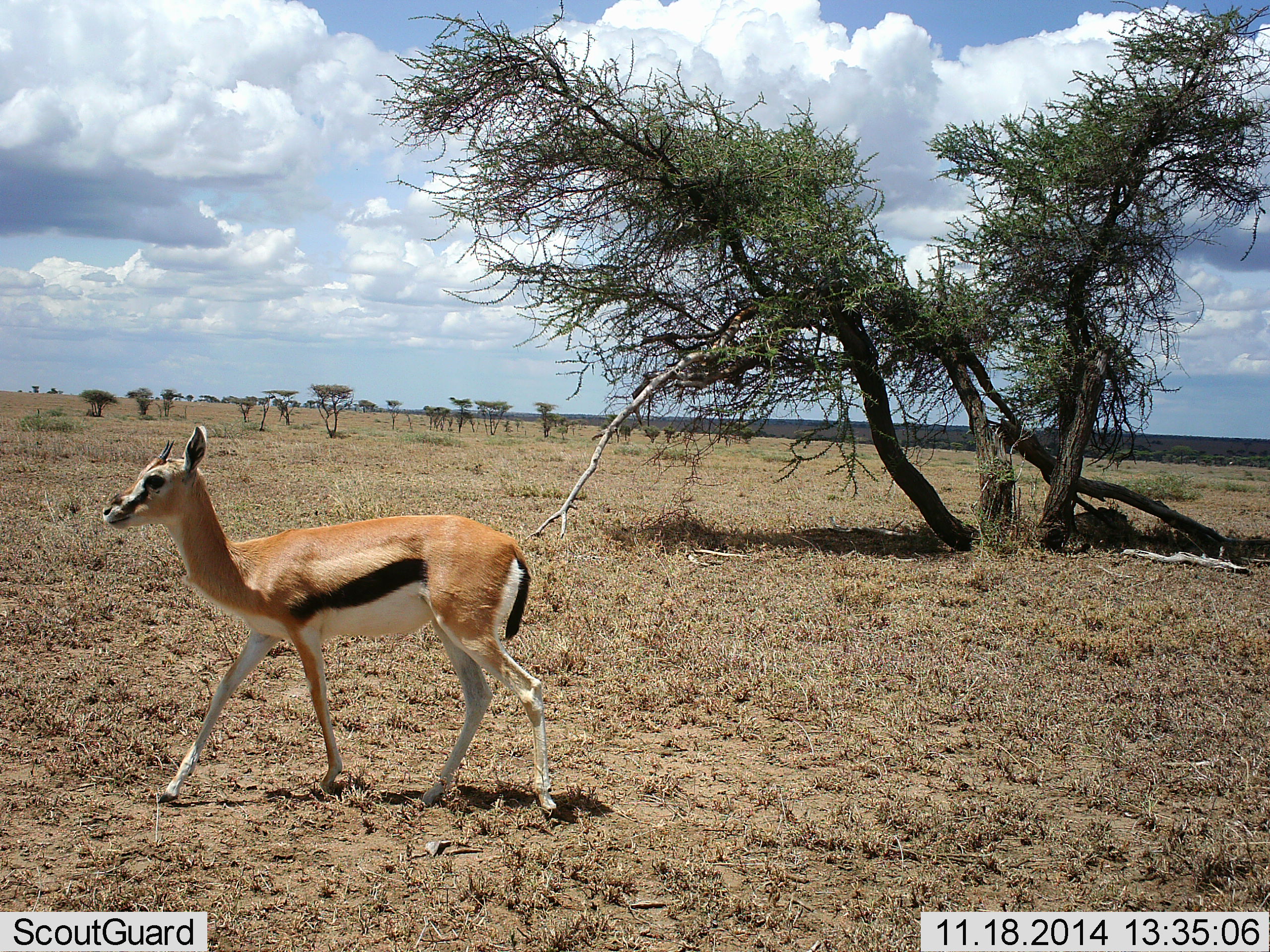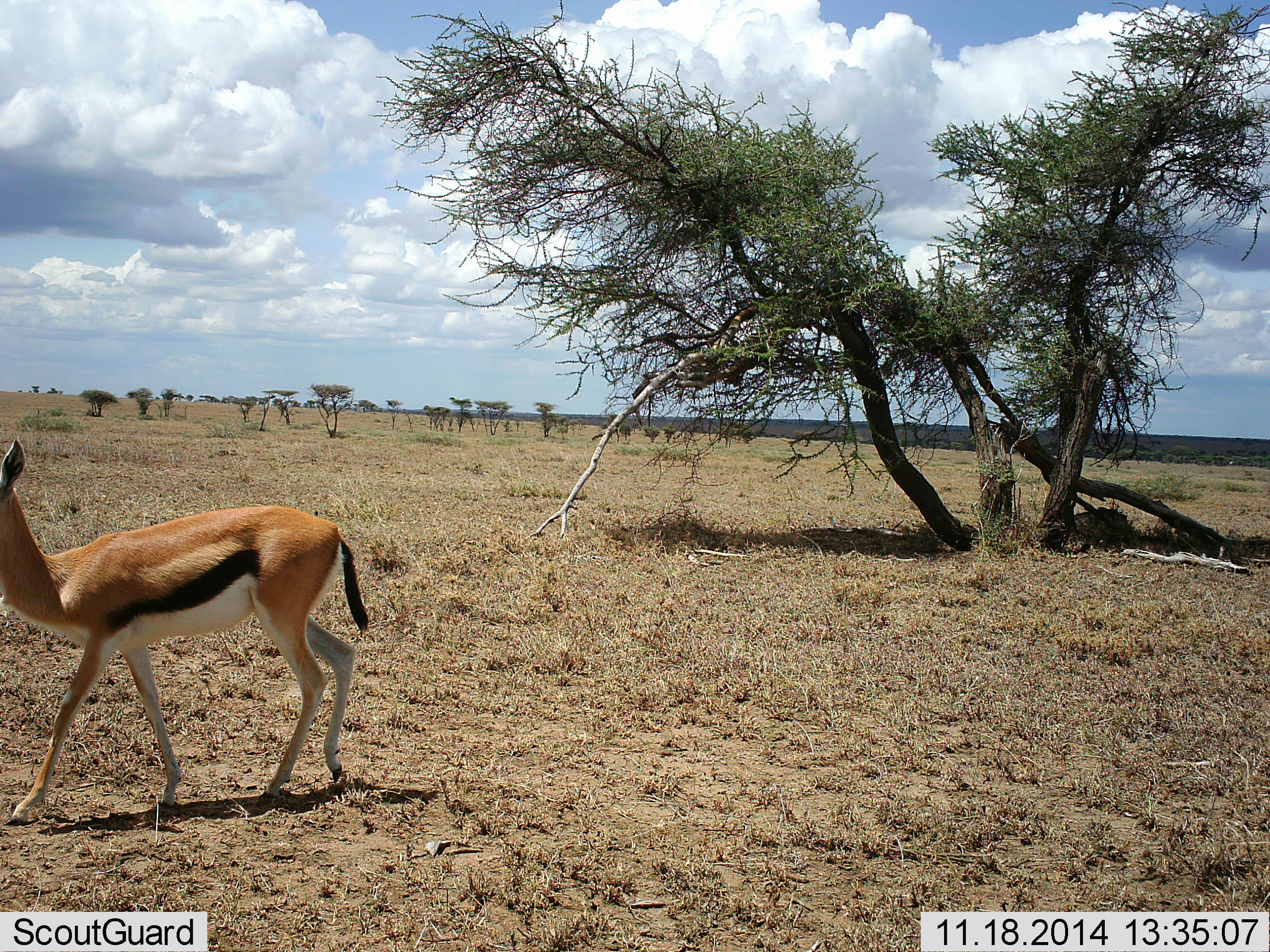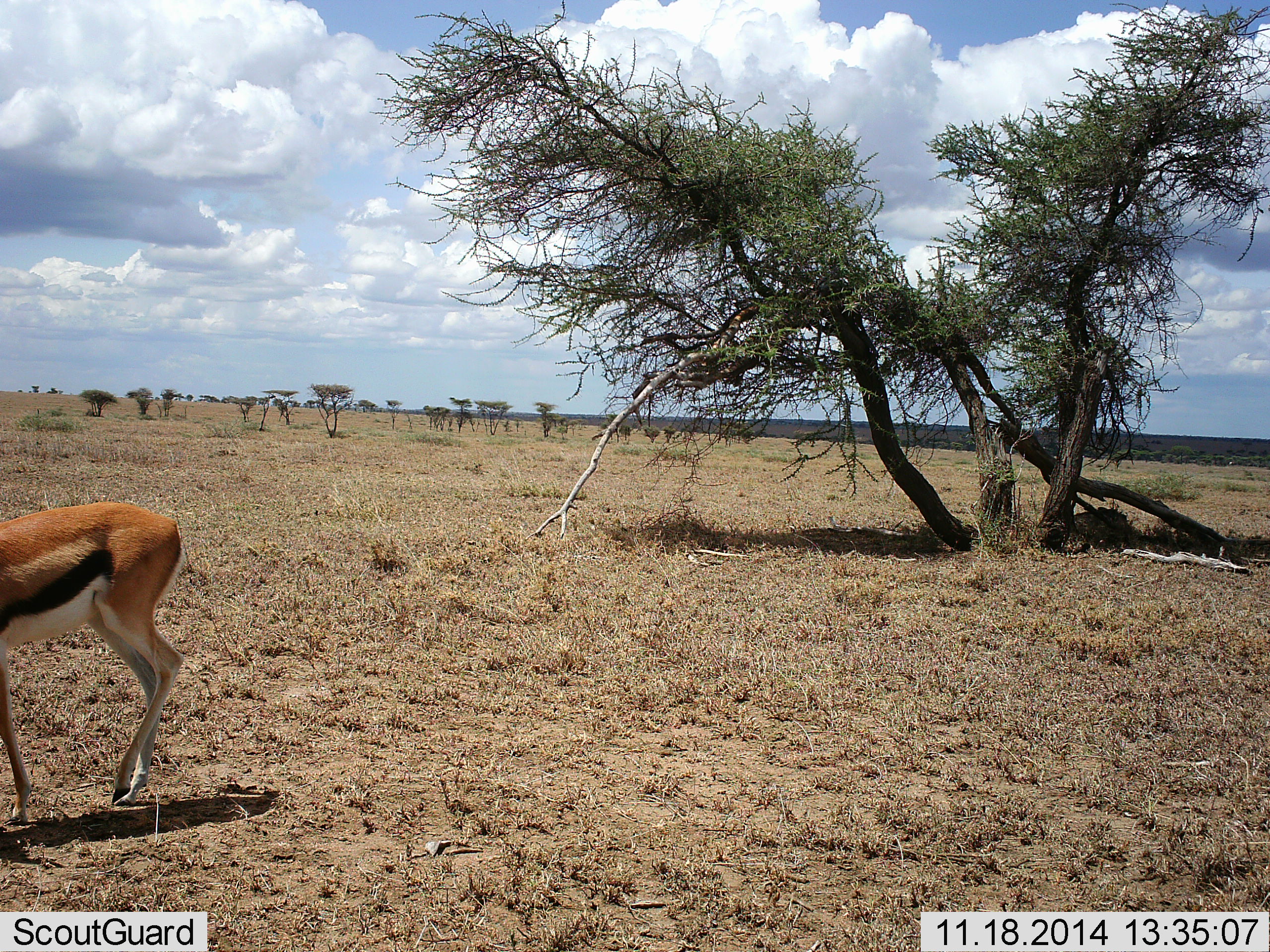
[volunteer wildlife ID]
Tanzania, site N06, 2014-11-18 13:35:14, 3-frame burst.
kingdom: Animalia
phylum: Chordata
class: Mammalia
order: Artiodactyla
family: Bovidae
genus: Eudorcas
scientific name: Eudorcas thomsonii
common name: thomson's gazelle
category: gazellethomsons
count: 1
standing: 10%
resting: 0%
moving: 90%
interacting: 0%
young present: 0%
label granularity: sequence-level